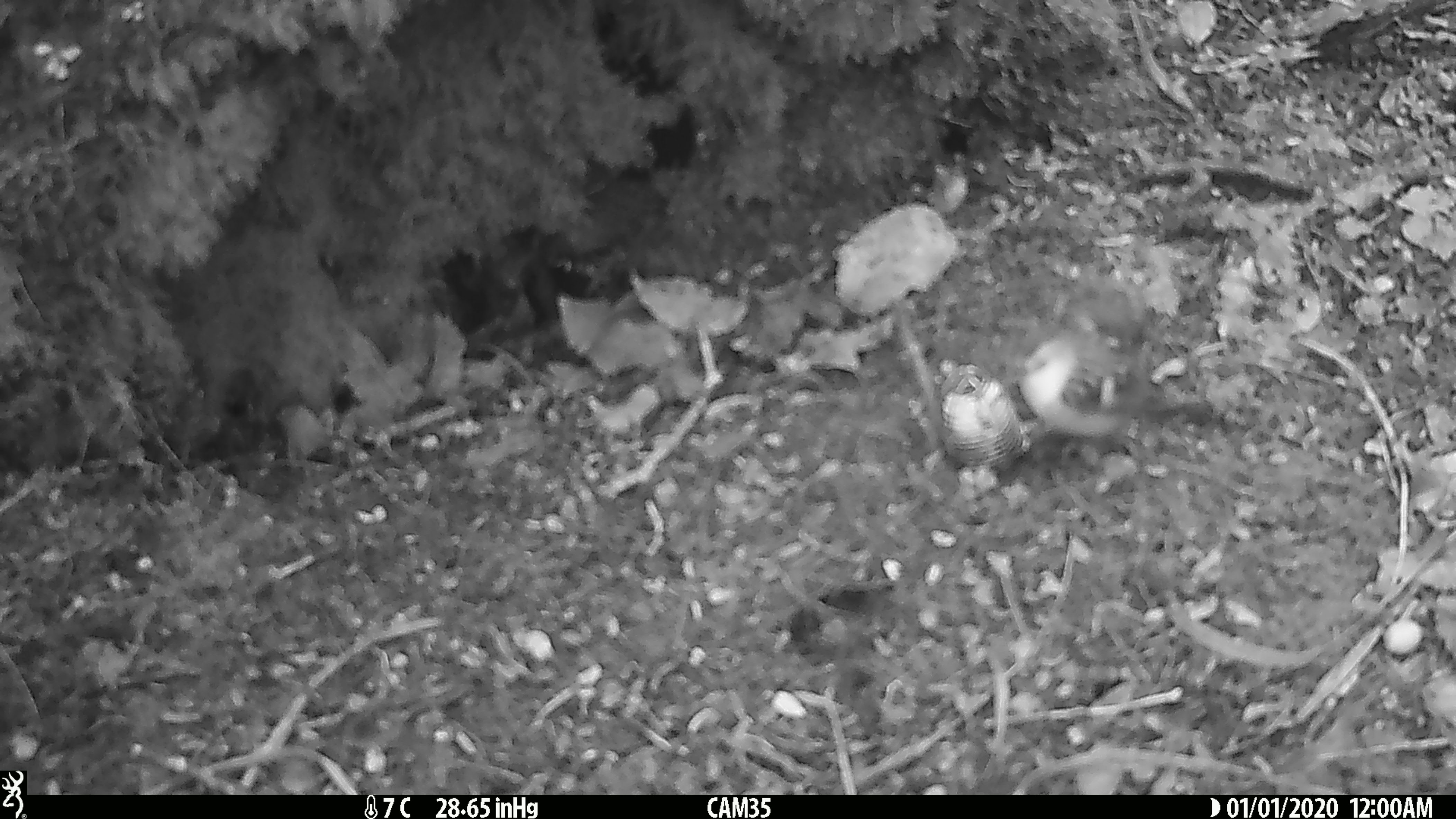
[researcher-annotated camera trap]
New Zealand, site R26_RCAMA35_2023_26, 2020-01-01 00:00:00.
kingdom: Animalia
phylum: Chordata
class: Aves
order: Passeriformes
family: Acanthisittidae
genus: Acanthisitta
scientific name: Acanthisitta chloris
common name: rifleman